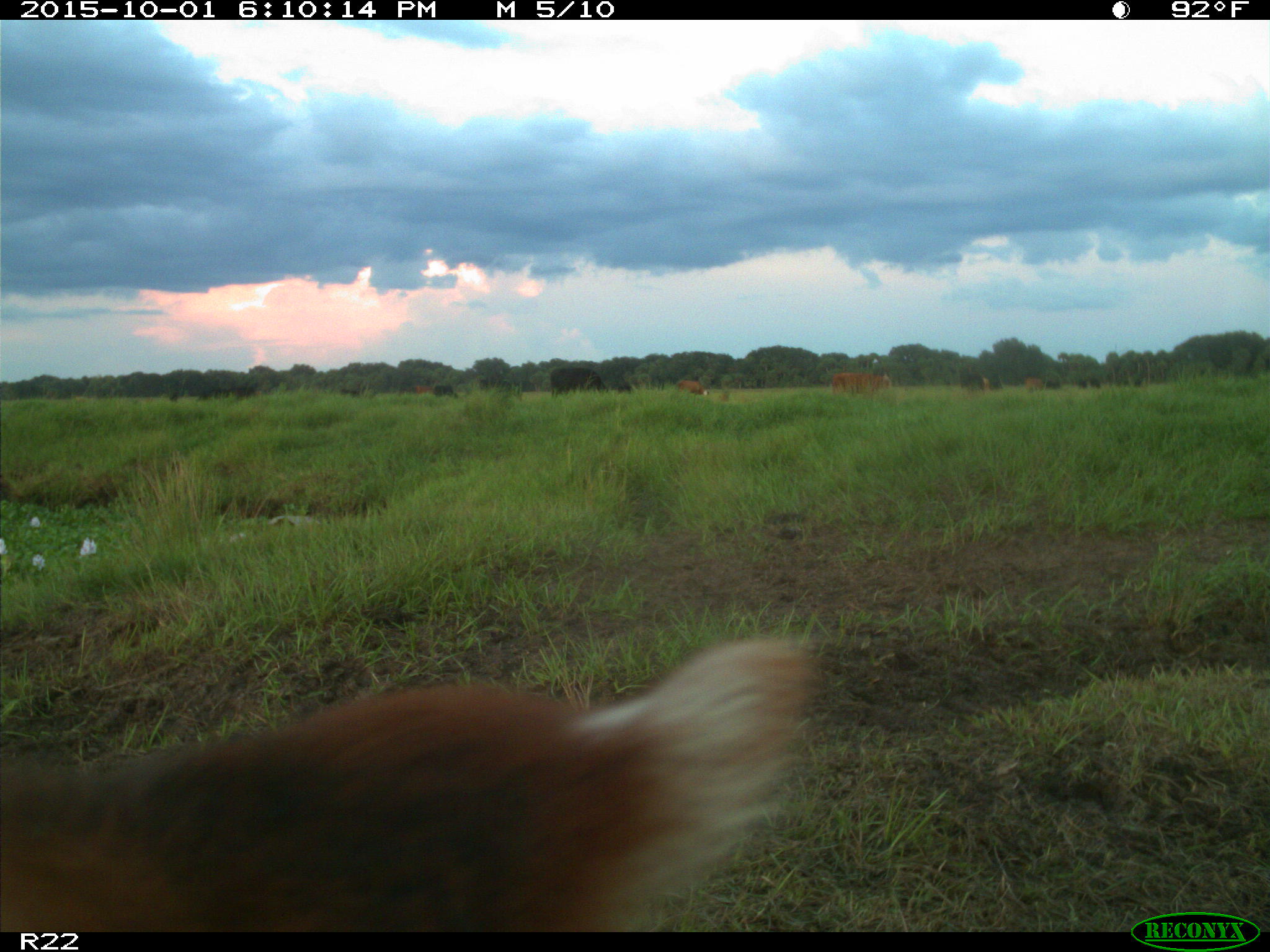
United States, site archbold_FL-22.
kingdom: Animalia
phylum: Chordata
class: Mammalia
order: Artiodactyla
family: Bovidae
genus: Bos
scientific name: Bos taurus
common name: domestic cow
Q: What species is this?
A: Bos taurus (domestic cow).